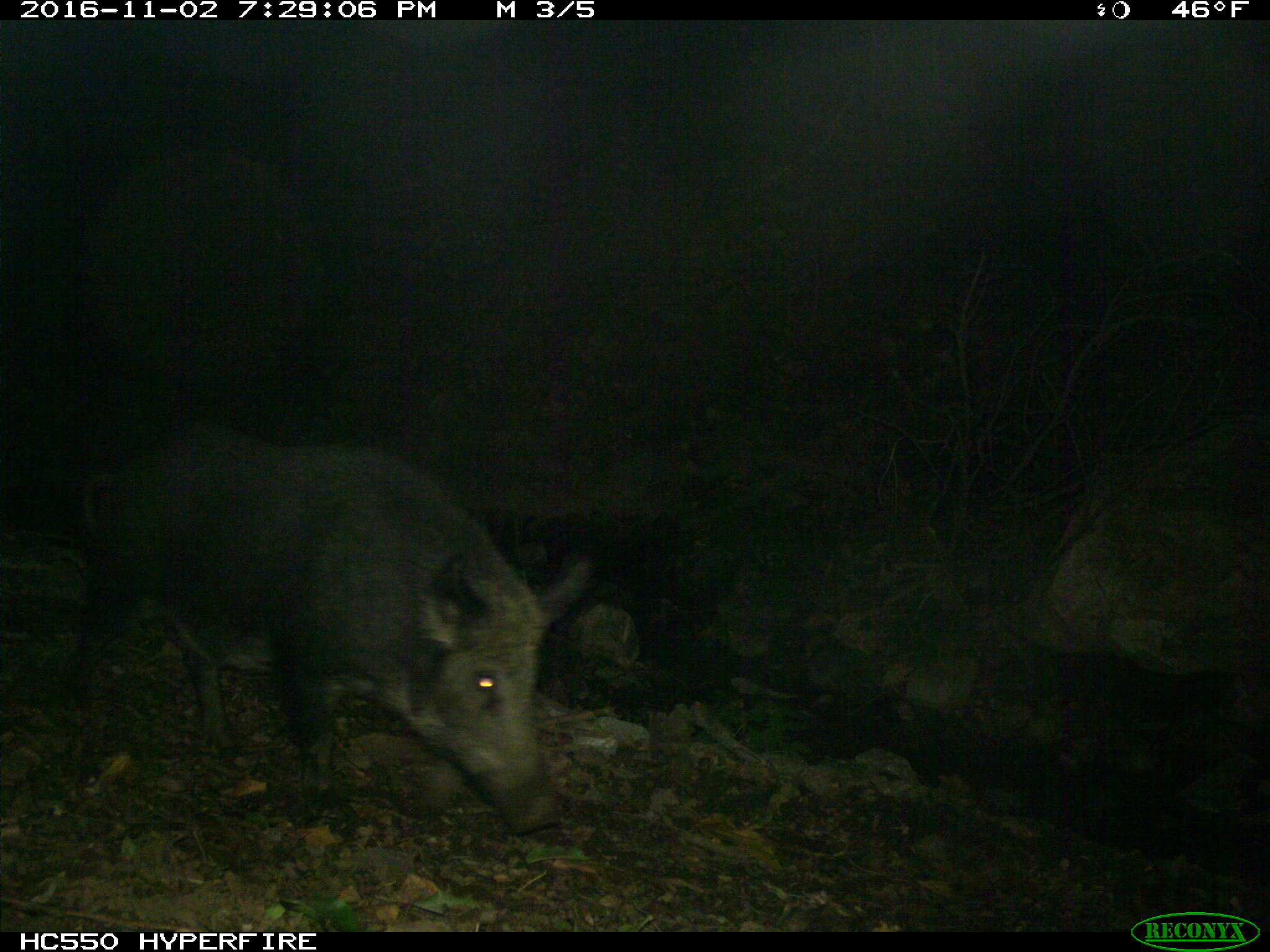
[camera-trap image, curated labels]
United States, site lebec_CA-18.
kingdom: Animalia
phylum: Chordata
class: Mammalia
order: Artiodactyla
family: Suidae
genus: Sus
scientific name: Sus scrofa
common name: wild boar